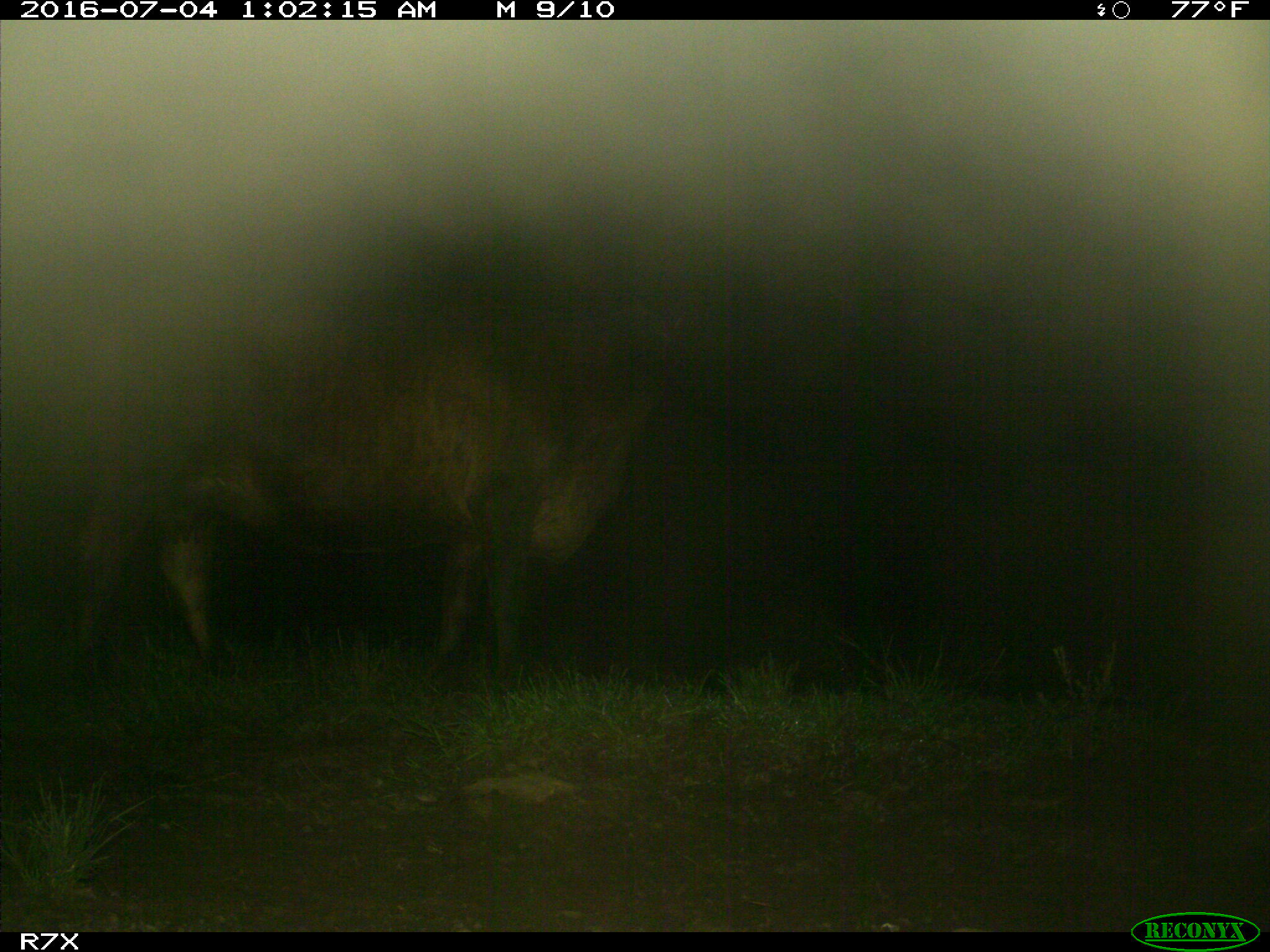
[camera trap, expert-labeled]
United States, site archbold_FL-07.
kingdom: Animalia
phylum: Chordata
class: Mammalia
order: Artiodactyla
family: Bovidae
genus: Bos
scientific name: Bos taurus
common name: domestic cow